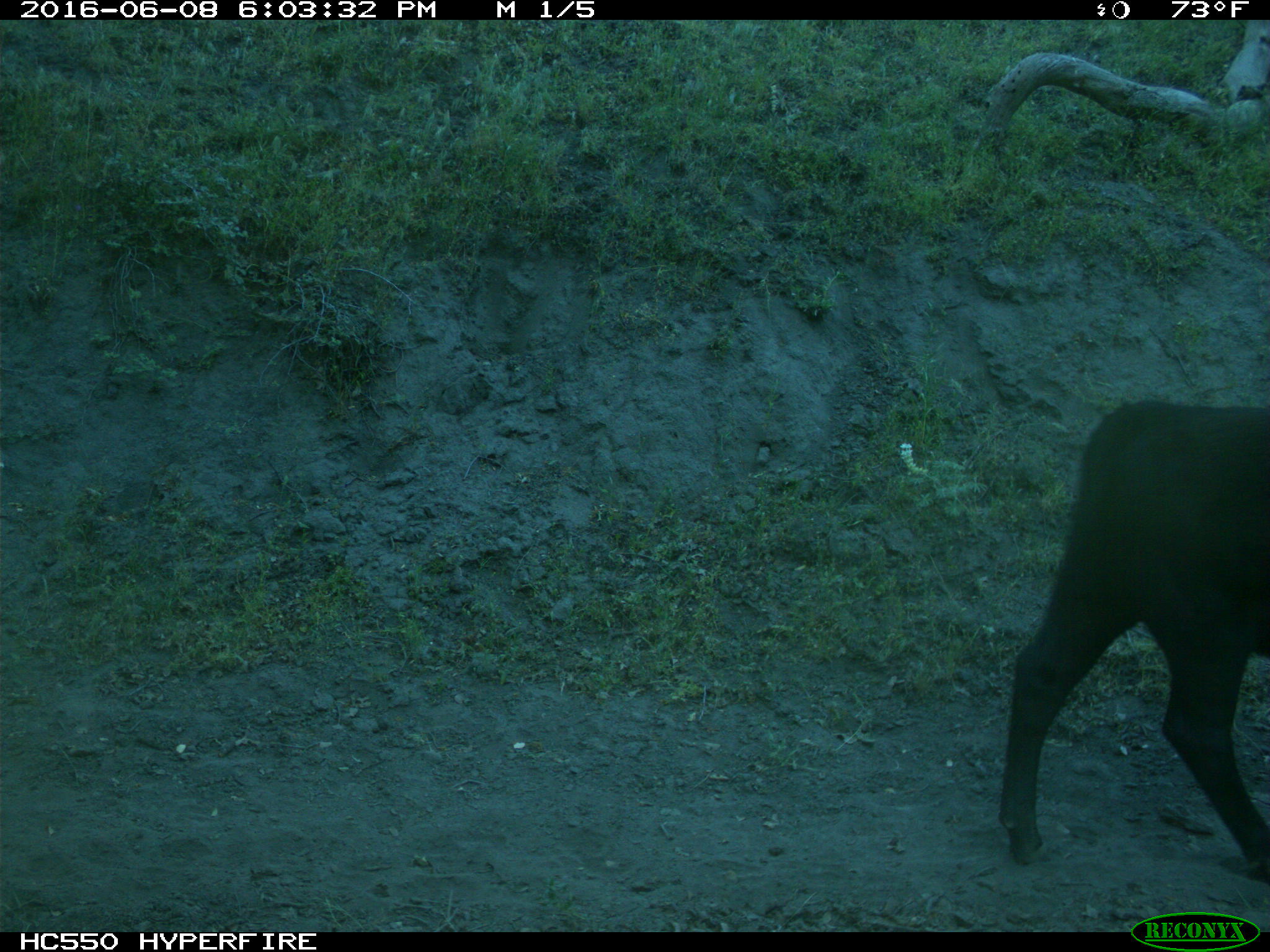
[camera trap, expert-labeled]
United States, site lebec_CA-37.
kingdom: Animalia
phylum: Chordata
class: Mammalia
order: Artiodactyla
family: Bovidae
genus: Bos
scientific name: Bos taurus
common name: domestic cow